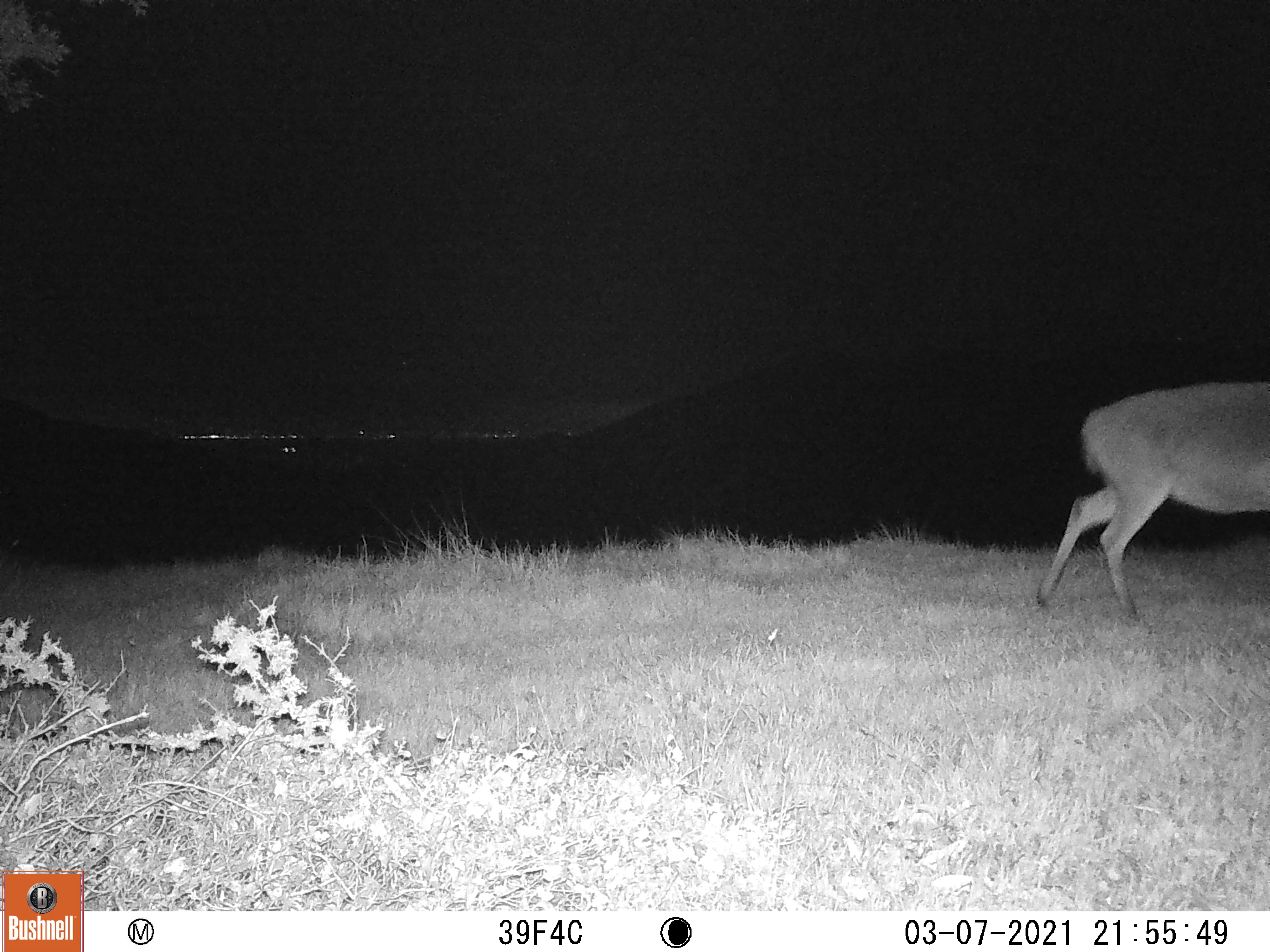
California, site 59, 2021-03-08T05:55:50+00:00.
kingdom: Animalia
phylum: Chordata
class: Mammalia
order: Artiodactyla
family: Cervidae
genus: Odocoileus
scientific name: Odocoileus hemionus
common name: mule deer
Mule deer (Odocoileus hemionus).